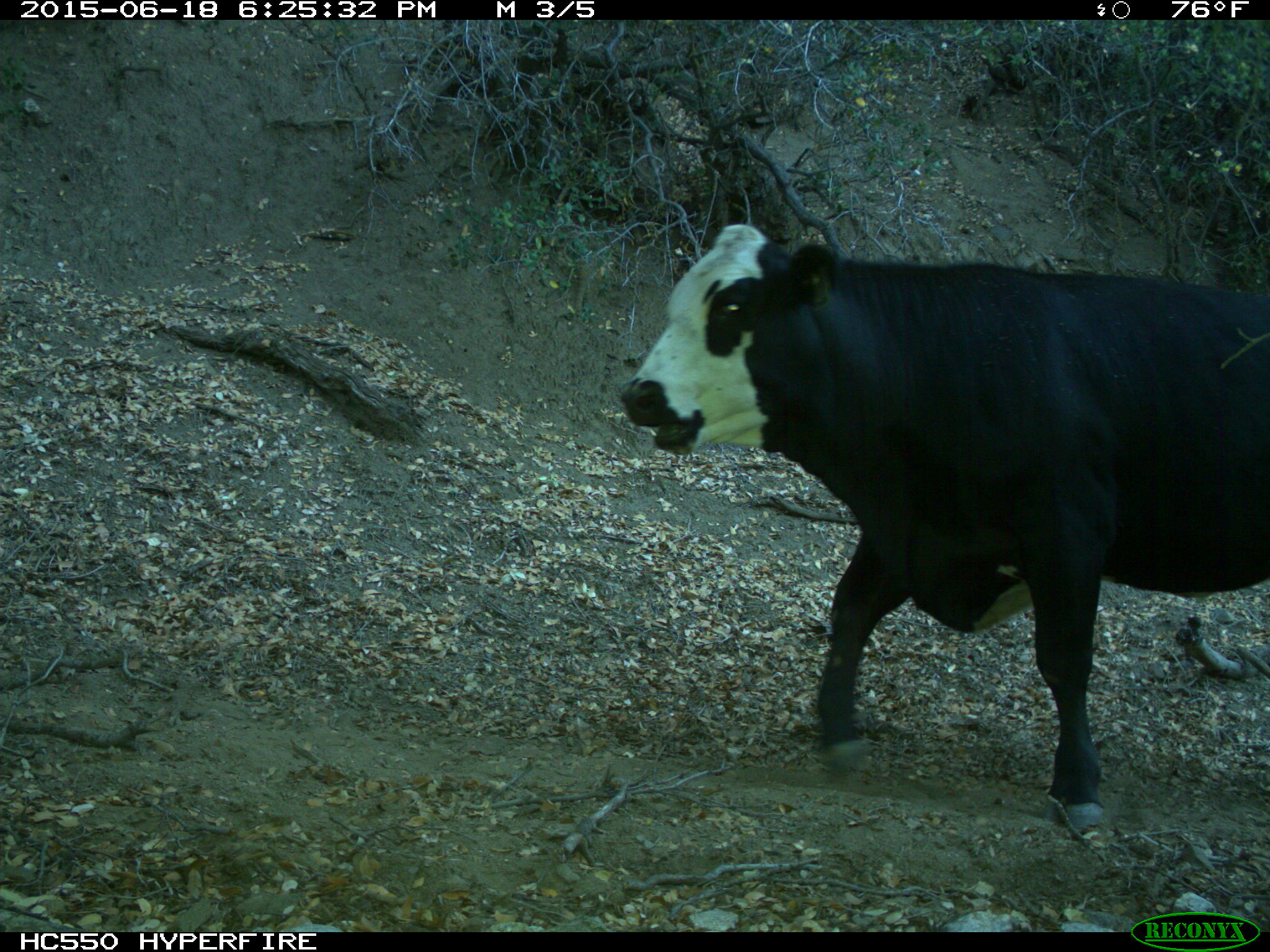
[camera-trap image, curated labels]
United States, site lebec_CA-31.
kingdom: Animalia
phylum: Chordata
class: Mammalia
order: Artiodactyla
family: Bovidae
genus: Bos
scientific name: Bos taurus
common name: domestic cow